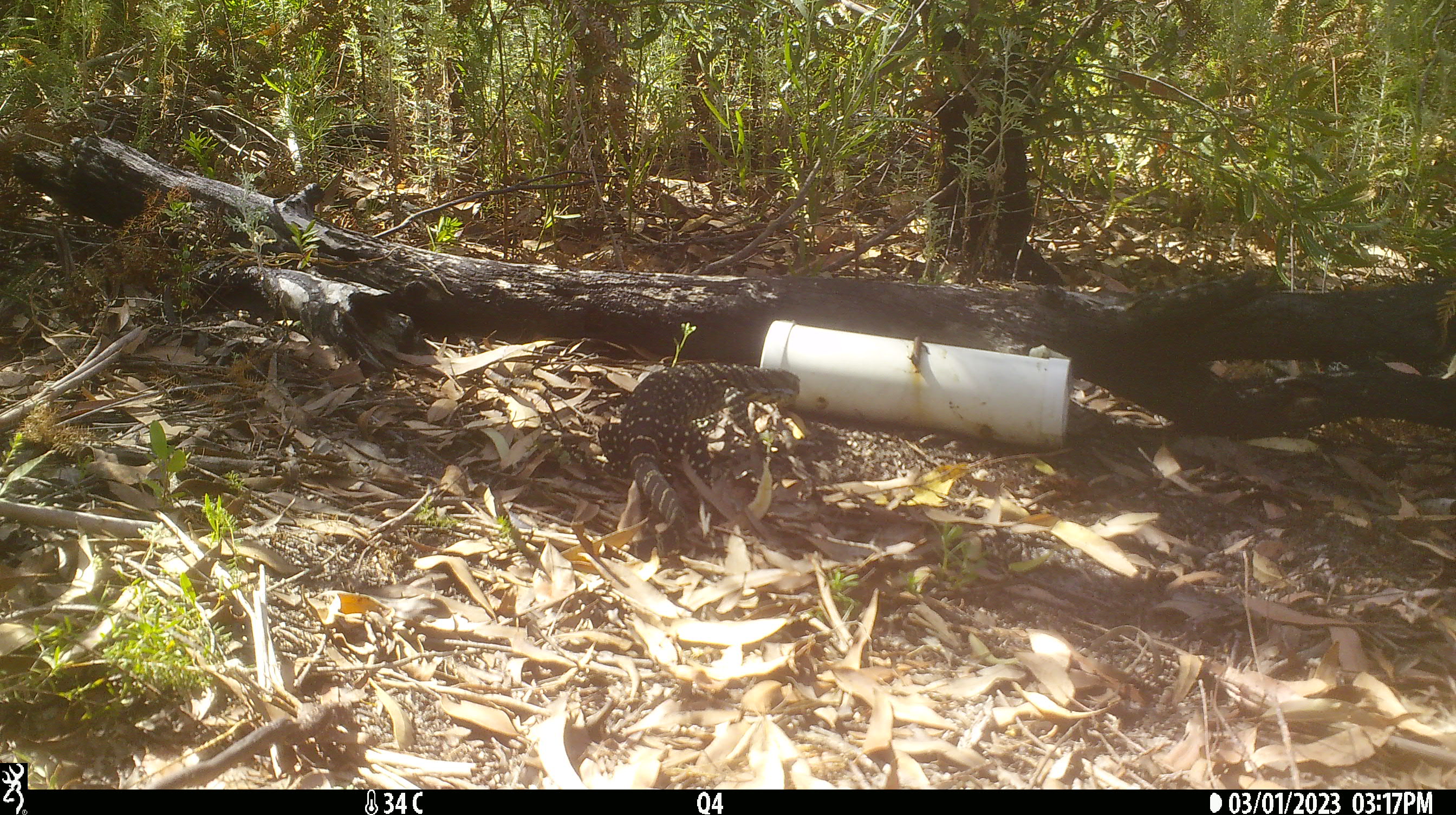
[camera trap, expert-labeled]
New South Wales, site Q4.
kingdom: Animalia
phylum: Chordata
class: Reptilia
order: Squamata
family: Varanidae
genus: Varanus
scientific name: Varanus varius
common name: lace monitor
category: goanna